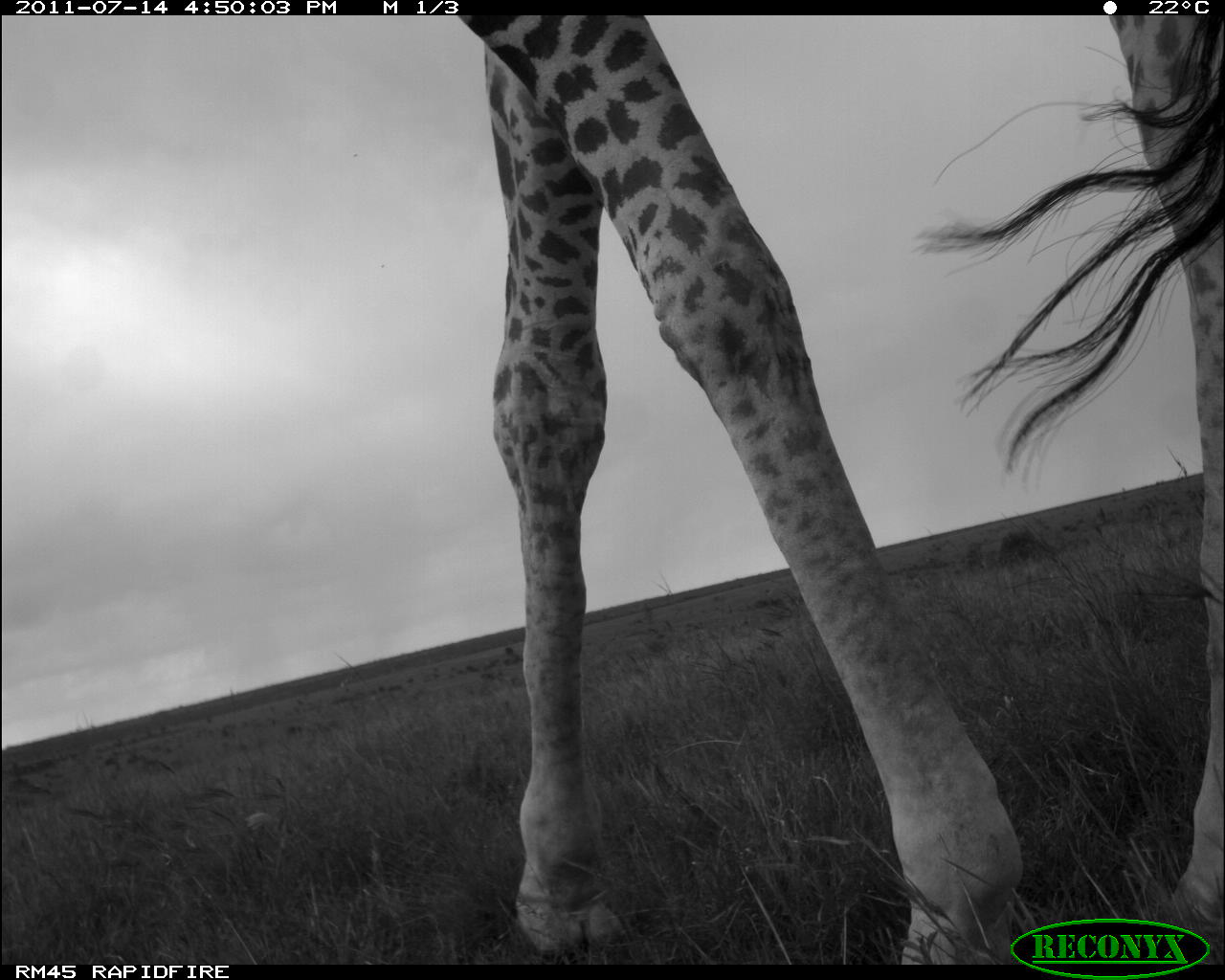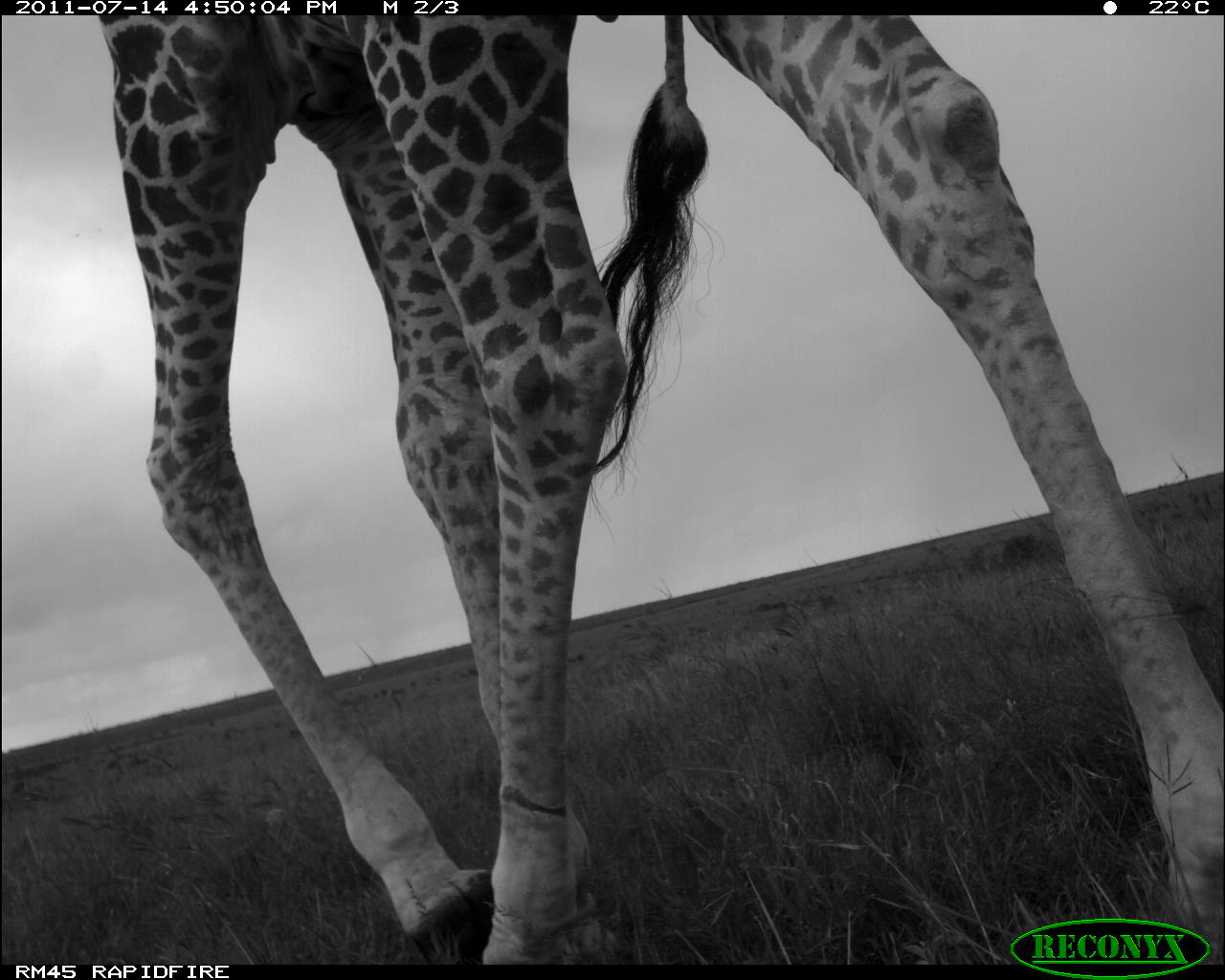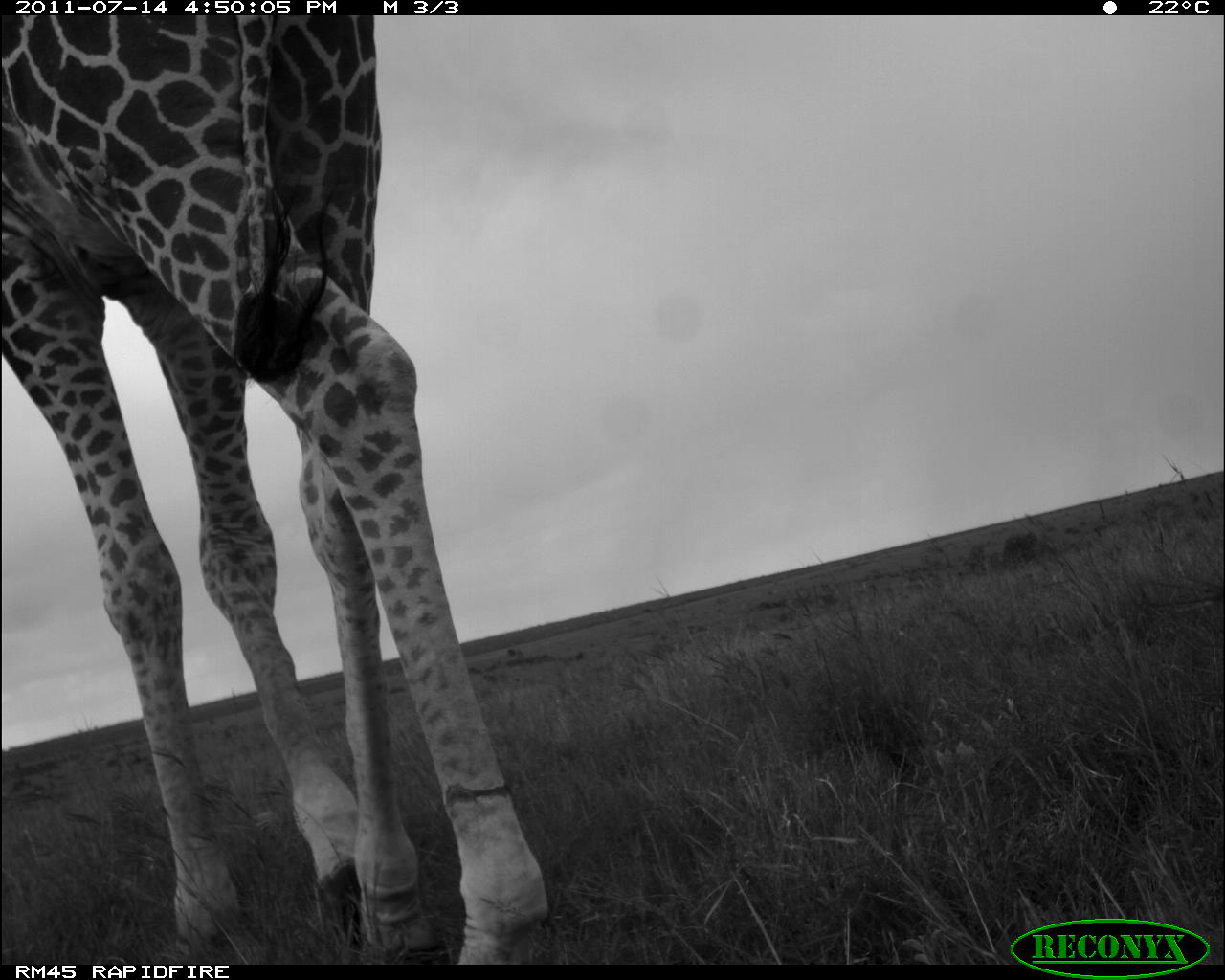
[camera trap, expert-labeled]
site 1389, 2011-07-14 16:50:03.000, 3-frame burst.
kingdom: Animalia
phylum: Chordata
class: Mammalia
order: Artiodactyla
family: Giraffidae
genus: Giraffa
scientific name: Giraffa camelopardalis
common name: giraffe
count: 1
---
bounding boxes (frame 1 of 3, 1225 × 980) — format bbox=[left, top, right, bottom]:
giraffa camelopardalis: bbox=[456, 15, 1225, 964]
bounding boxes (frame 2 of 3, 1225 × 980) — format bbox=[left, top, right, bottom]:
giraffa camelopardalis: bbox=[95, 13, 1224, 965]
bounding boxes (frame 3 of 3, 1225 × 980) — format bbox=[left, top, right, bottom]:
giraffa camelopardalis: bbox=[0, 14, 549, 976]